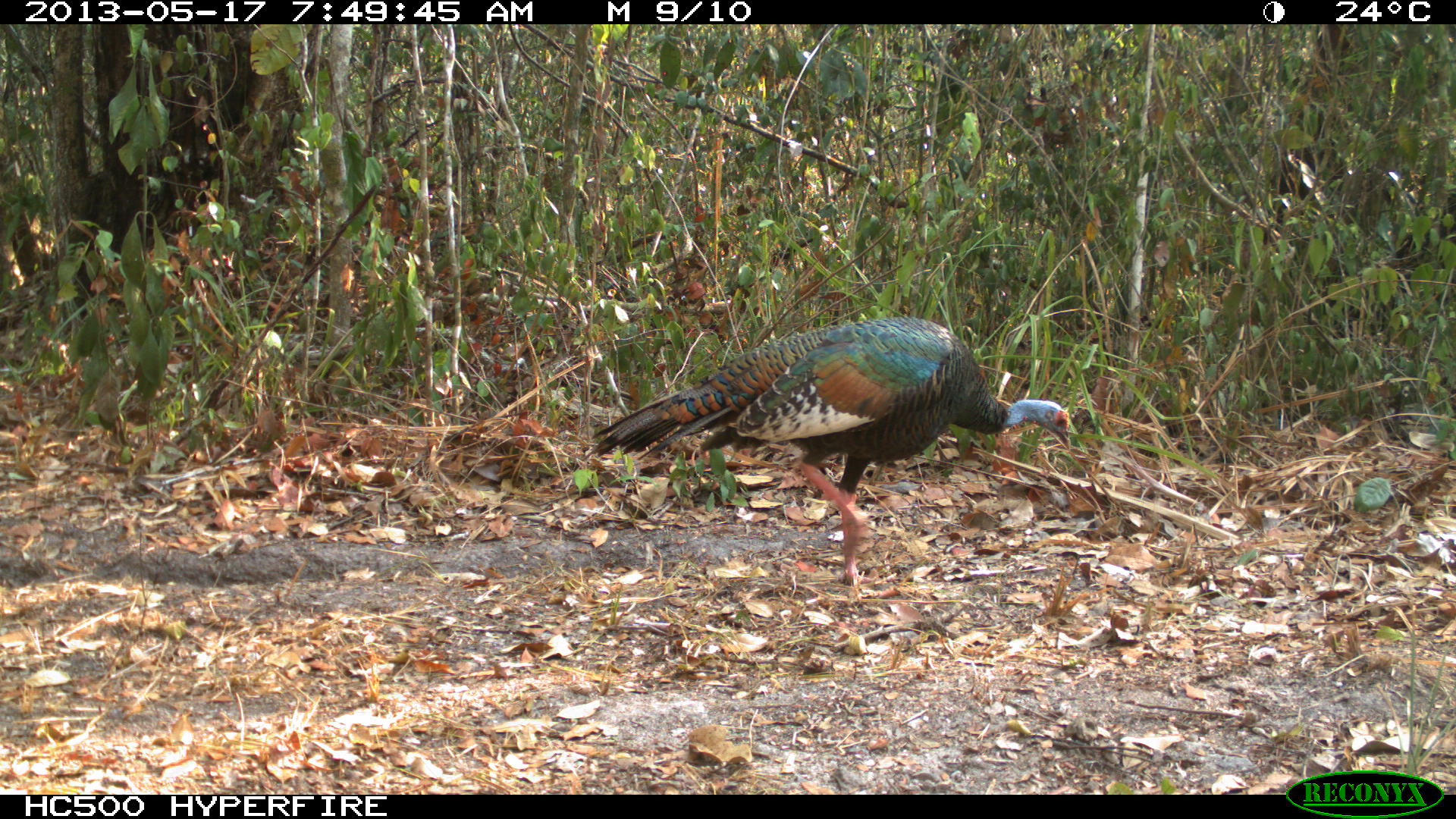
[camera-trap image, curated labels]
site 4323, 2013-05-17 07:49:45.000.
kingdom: Animalia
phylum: Chordata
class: Aves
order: Galliformes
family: Phasianidae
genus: Meleagris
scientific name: Meleagris ocellata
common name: ocellated turkey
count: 1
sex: female